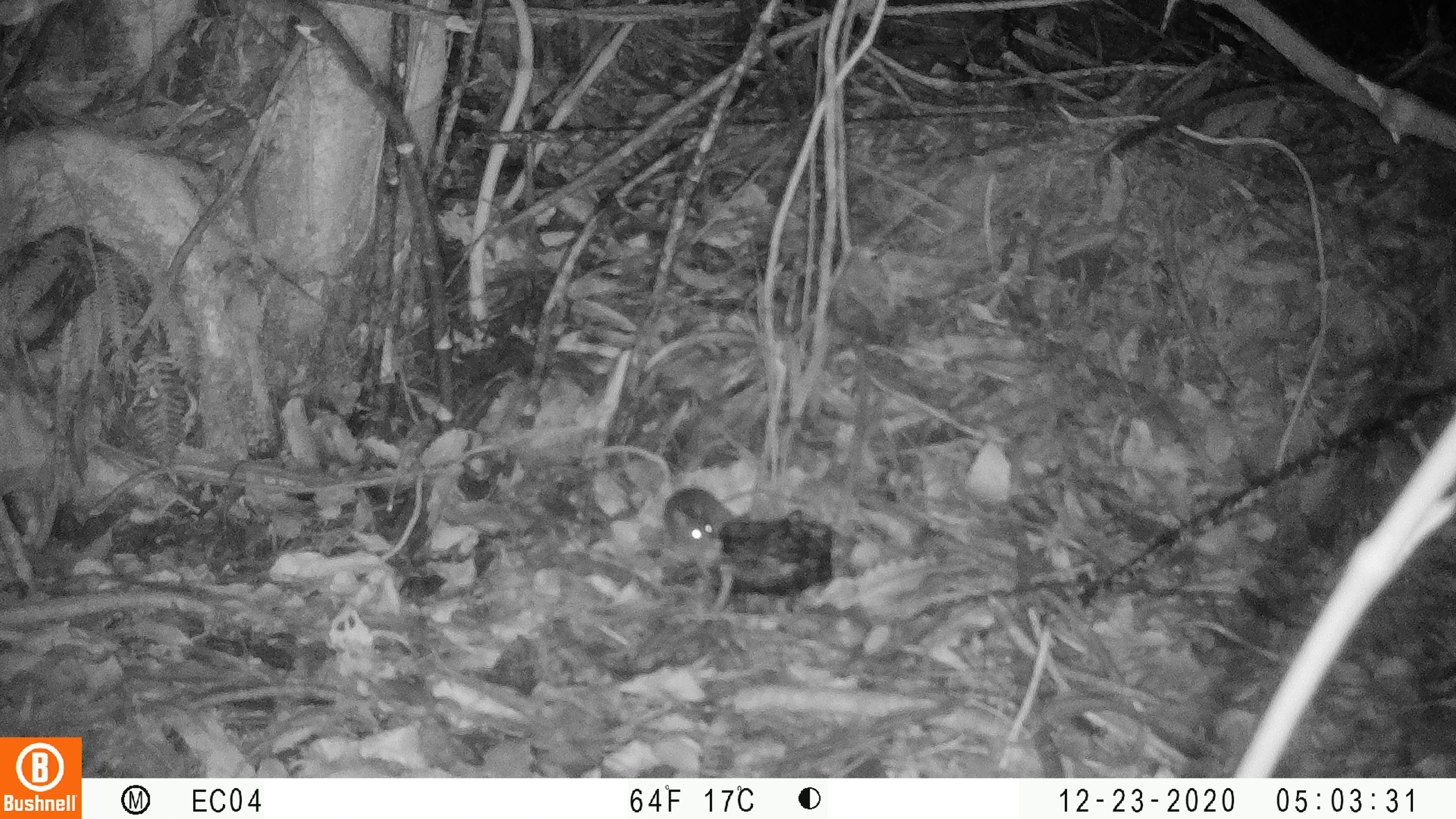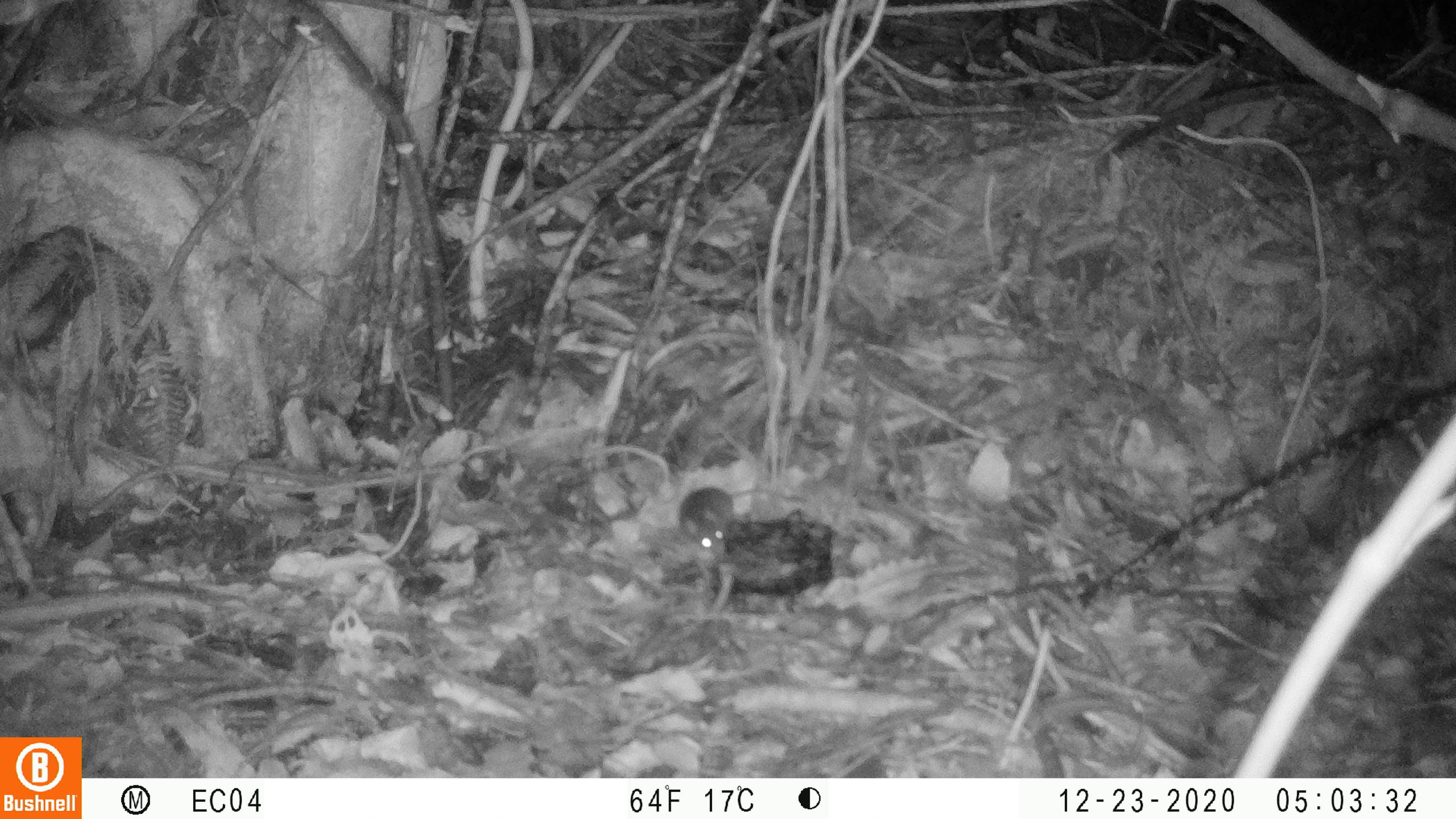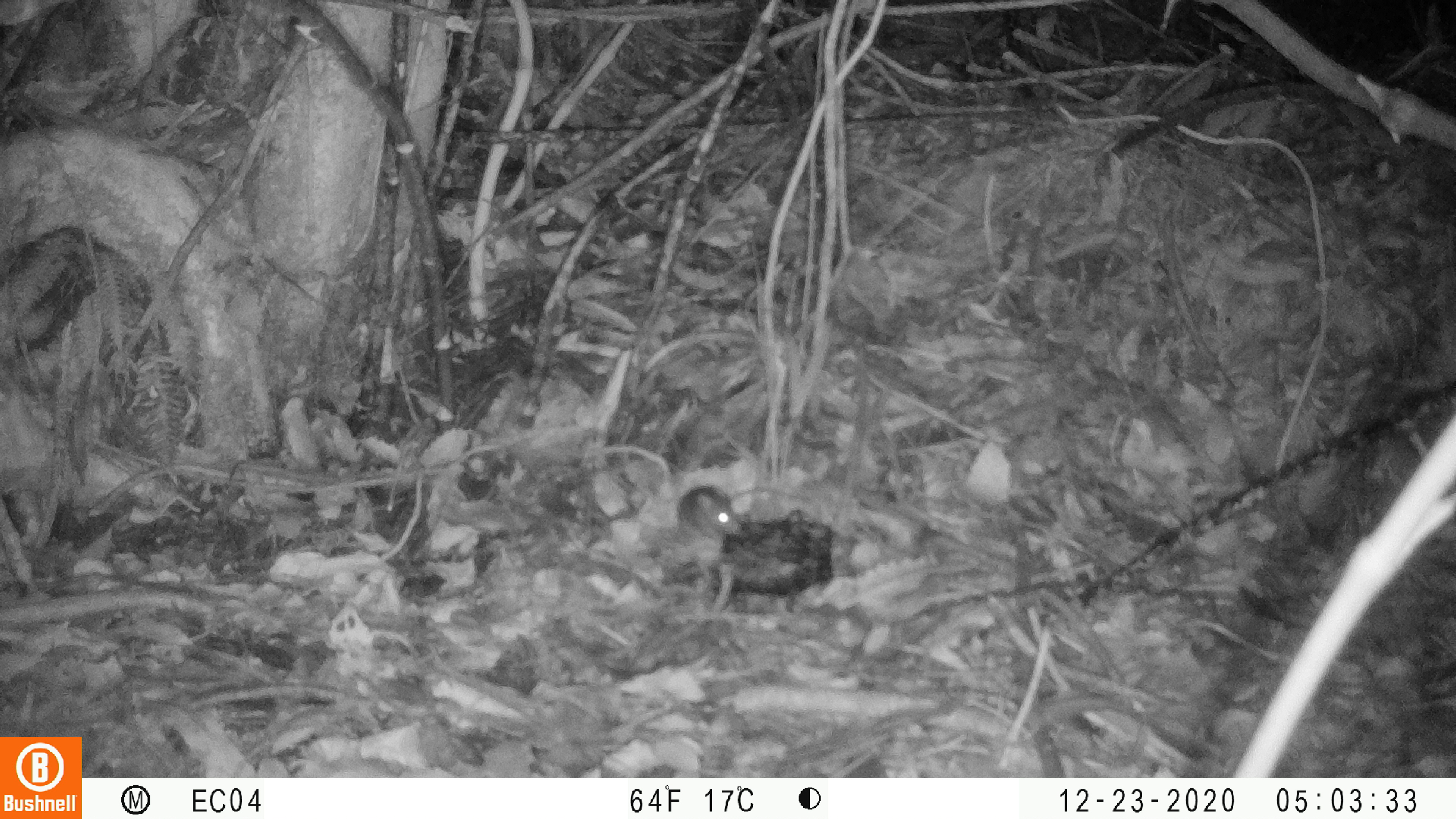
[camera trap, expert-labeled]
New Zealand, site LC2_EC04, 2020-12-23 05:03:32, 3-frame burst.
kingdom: Animalia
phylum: Chordata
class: Mammalia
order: Rodentia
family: Muridae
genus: Mus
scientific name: Mus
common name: mouse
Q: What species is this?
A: Mouse (Mus).